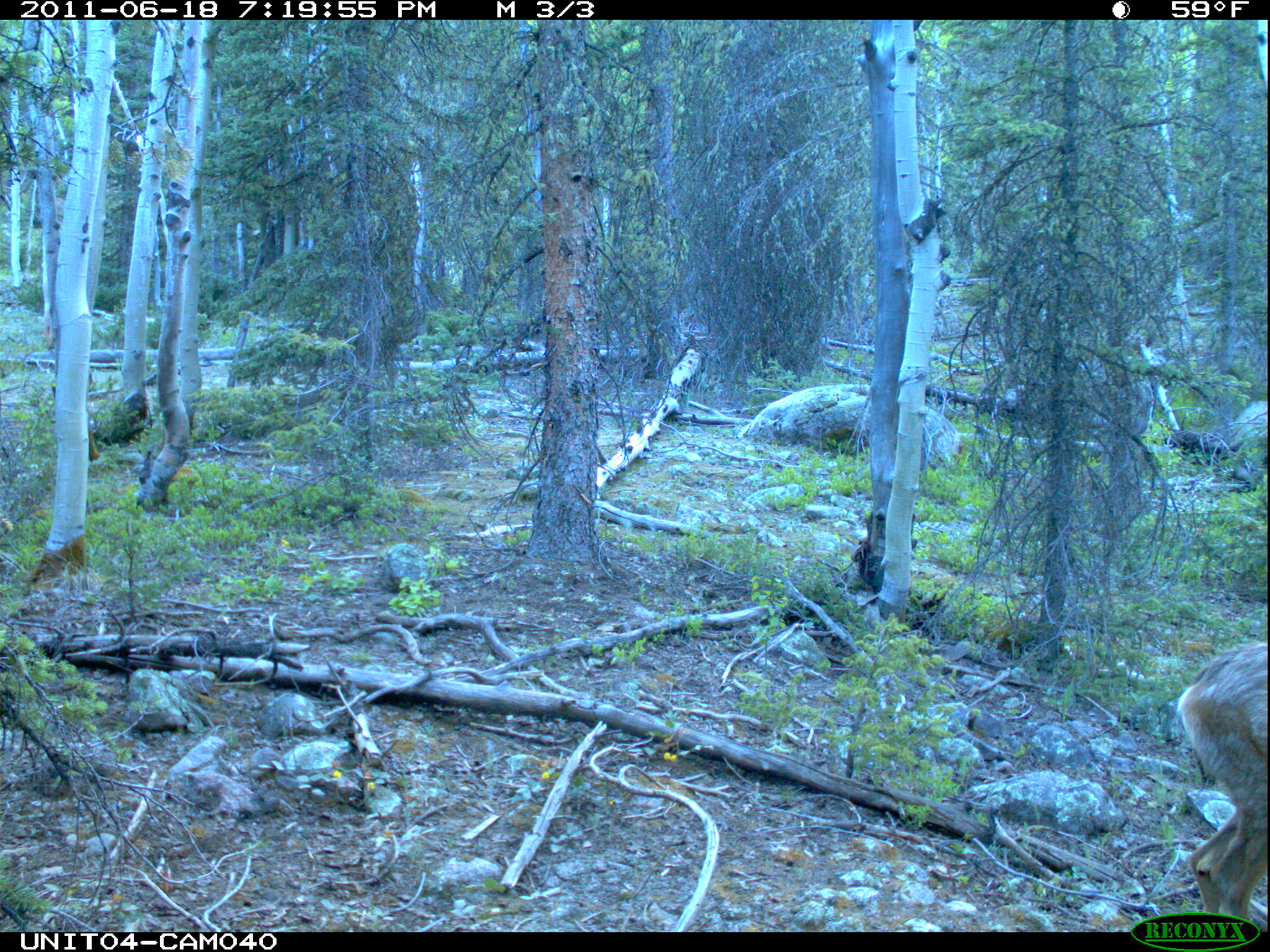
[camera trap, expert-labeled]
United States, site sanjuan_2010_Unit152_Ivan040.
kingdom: Animalia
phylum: Chordata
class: Mammalia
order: Artiodactyla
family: Cervidae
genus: Odocoileus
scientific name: Odocoileus hemionus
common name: mule deer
Odocoileus hemionus (mule deer).